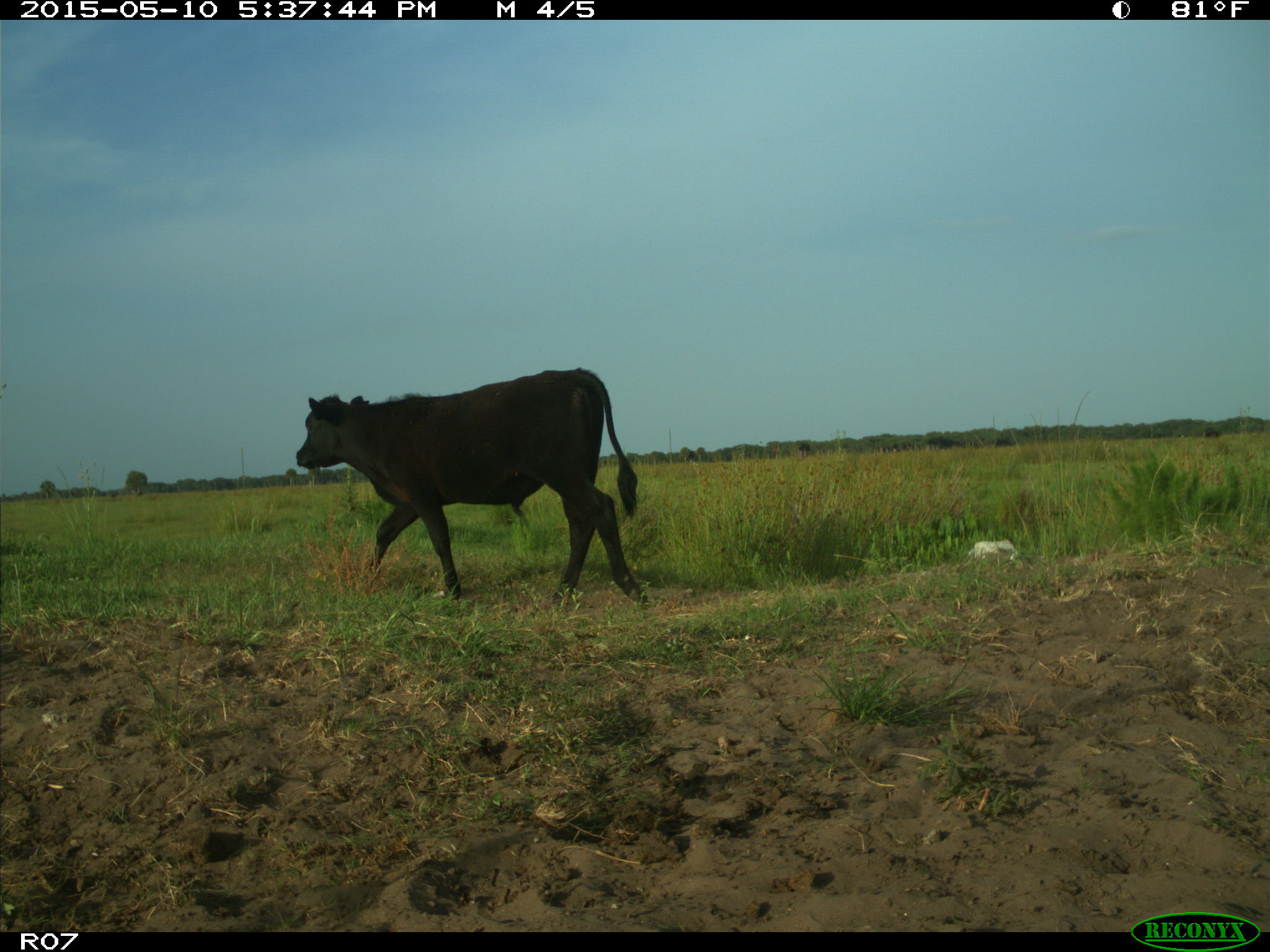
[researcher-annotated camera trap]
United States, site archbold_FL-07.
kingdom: Animalia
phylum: Chordata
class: Mammalia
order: Artiodactyla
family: Bovidae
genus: Bos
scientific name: Bos taurus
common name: domestic cow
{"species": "Bos taurus (domestic cow)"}